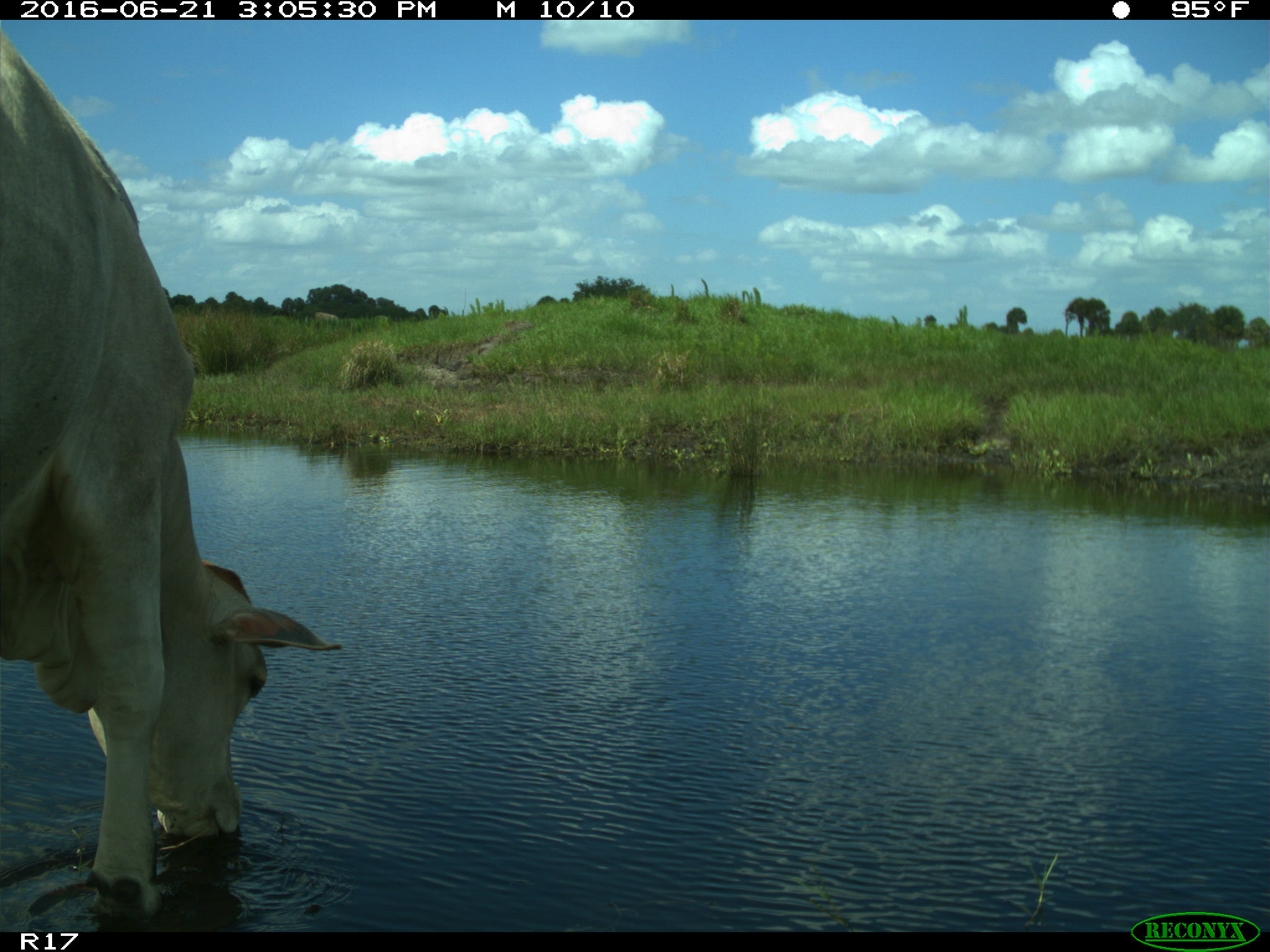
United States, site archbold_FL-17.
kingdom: Animalia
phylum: Chordata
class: Mammalia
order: Artiodactyla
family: Bovidae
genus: Bos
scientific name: Bos taurus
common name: domestic cow